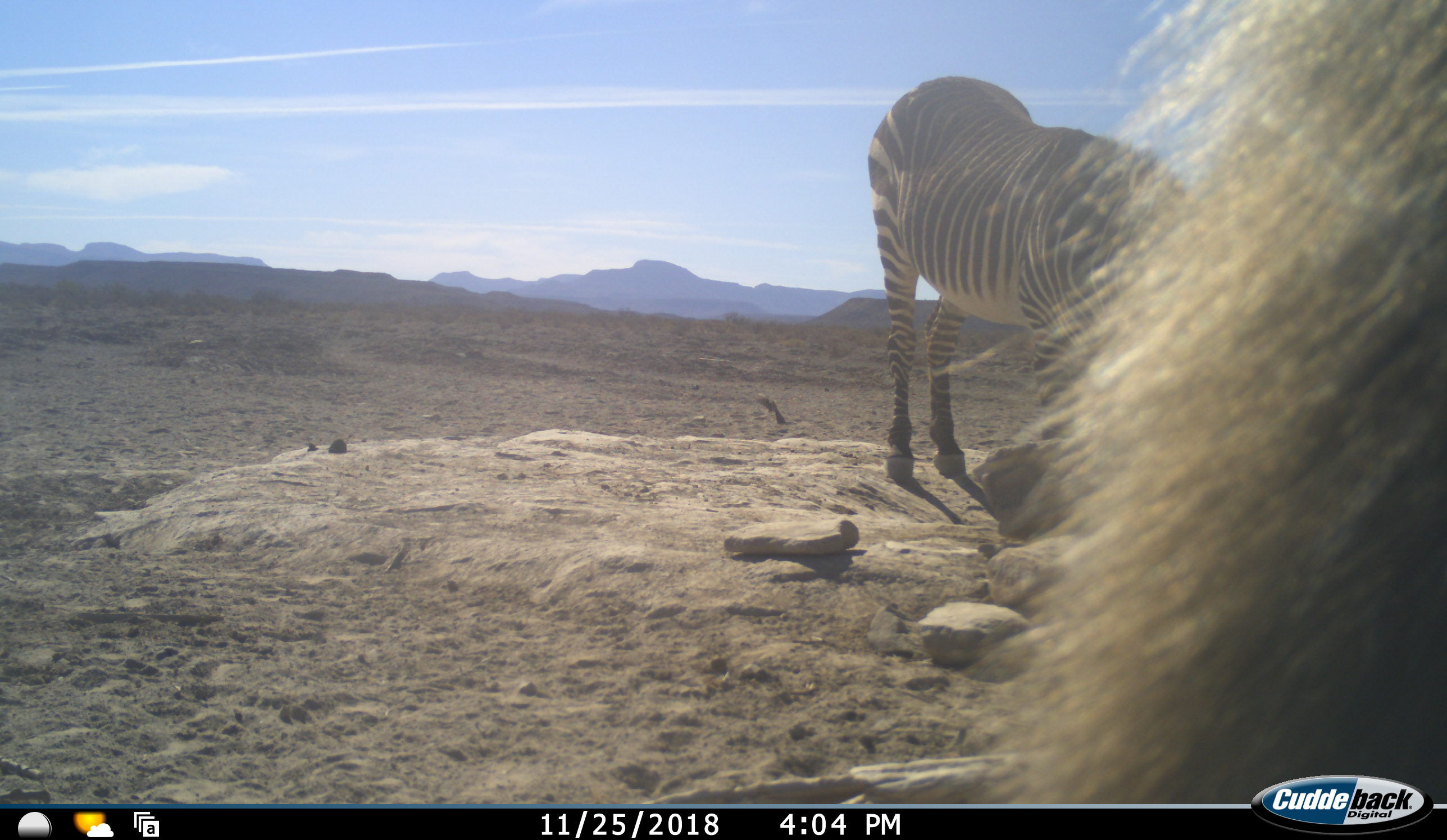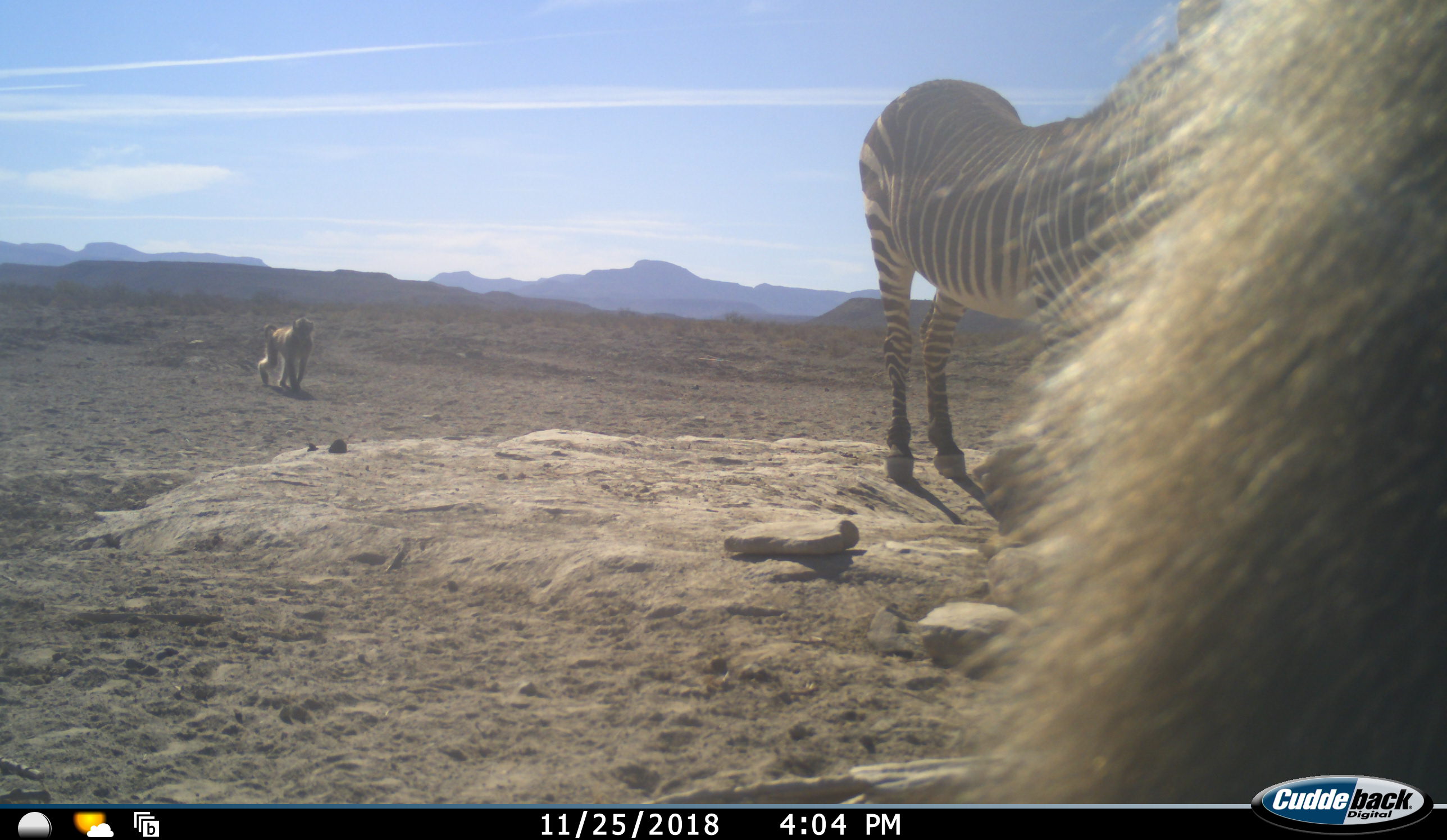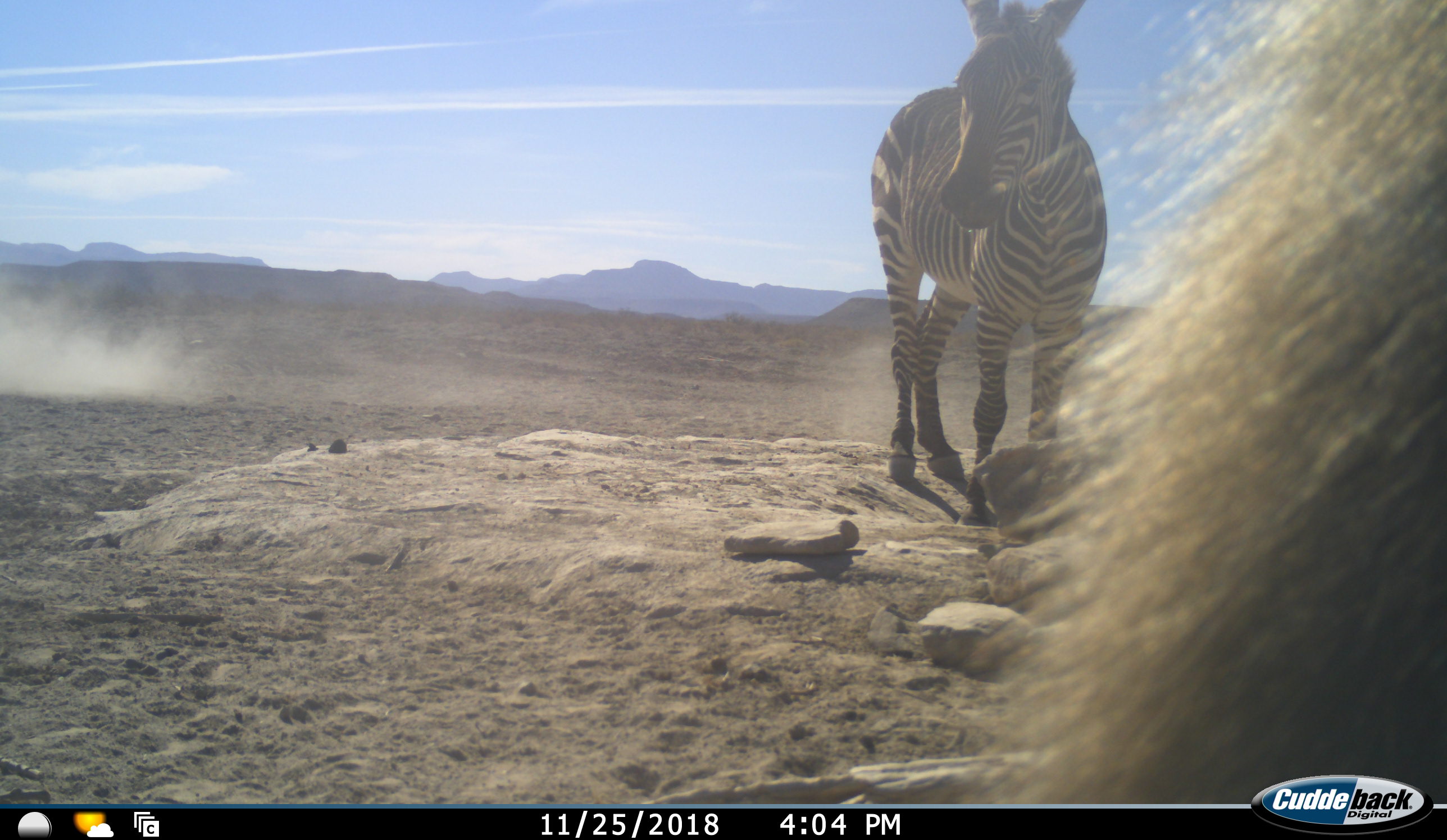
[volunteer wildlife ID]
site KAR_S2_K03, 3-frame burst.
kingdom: Animalia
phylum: Chordata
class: Mammalia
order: Primates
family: Cercopithecidae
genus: Papio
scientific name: Papio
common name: baboon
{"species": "baboon (Papio)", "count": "2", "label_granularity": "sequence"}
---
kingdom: Animalia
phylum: Chordata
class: Mammalia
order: Perissodactyla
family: Equidae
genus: Equus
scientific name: Equus zebra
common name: mountain zebra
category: zebramountain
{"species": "zebramountain (mountain zebra) (Equus zebra)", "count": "1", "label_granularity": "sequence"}